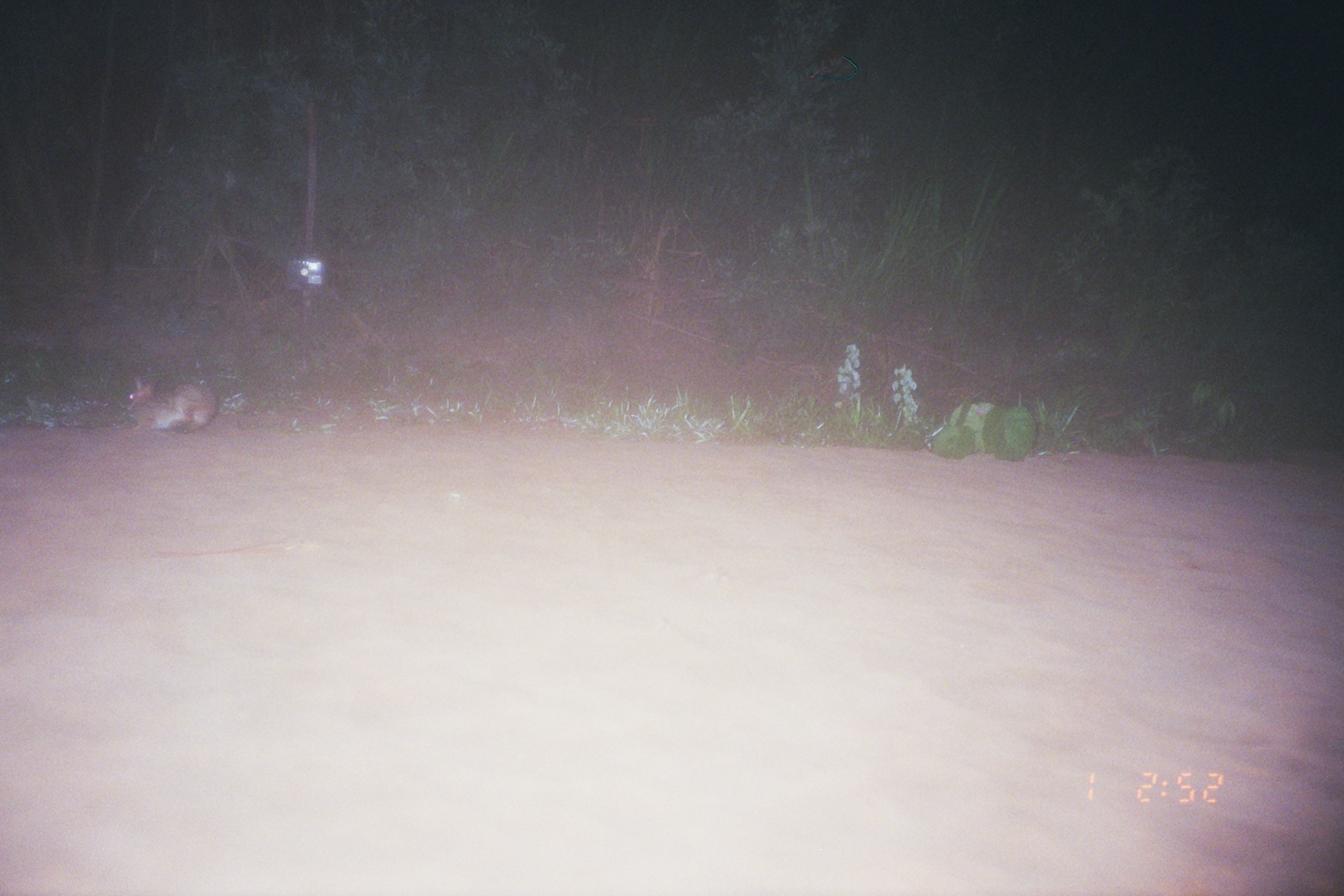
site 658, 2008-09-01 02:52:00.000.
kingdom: Animalia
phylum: Chordata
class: Mammalia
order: Lagomorpha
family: Leporidae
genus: Sylvilagus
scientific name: Sylvilagus brasiliensis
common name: tapeti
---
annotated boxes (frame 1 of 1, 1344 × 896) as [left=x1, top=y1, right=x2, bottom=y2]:
sylvilagus brasiliensis: [left=127, top=377, right=218, bottom=435]